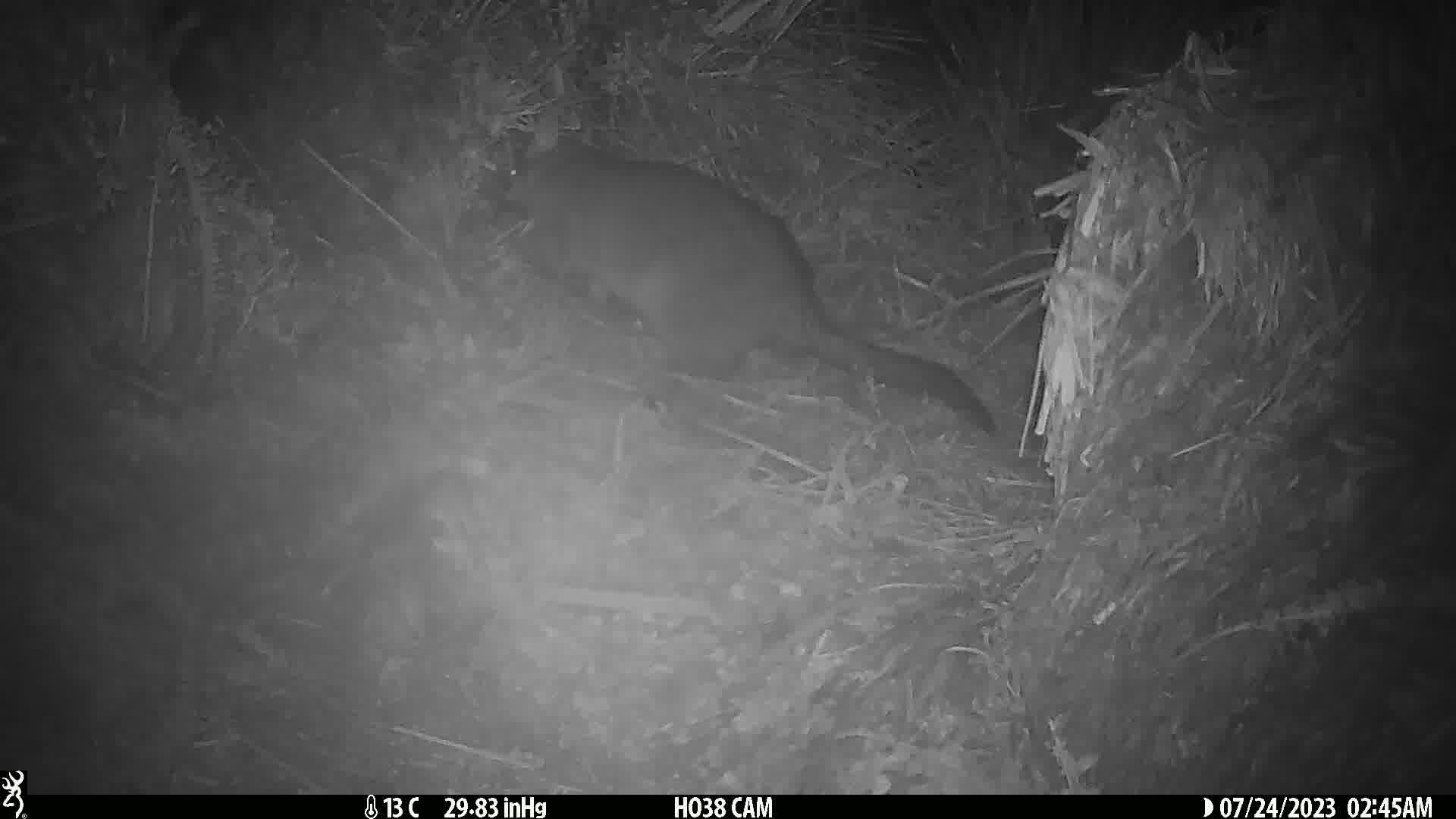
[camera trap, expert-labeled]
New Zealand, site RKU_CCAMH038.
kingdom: Animalia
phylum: Chordata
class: Mammalia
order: Diprotodontia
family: Phalangeridae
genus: Trichosurus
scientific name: Trichosurus vulpecula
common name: common brushtail possum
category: possum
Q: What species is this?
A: Possum (common brushtail possum) (Trichosurus vulpecula).